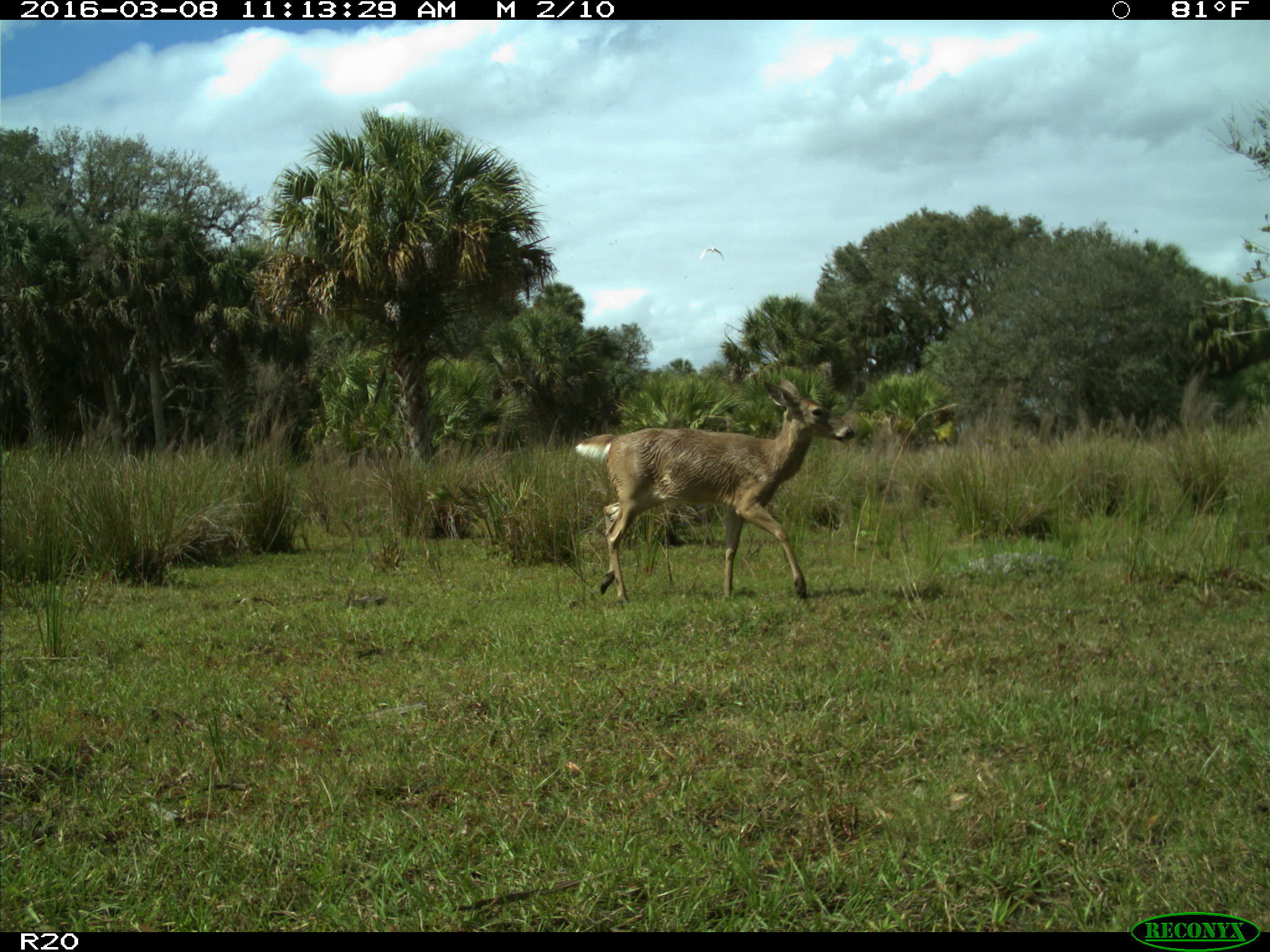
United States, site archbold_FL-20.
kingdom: Animalia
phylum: Chordata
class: Mammalia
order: Artiodactyla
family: Cervidae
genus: Odocoileus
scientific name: Odocoileus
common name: deer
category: unidentified deer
Unidentified deer (deer) (Odocoileus).